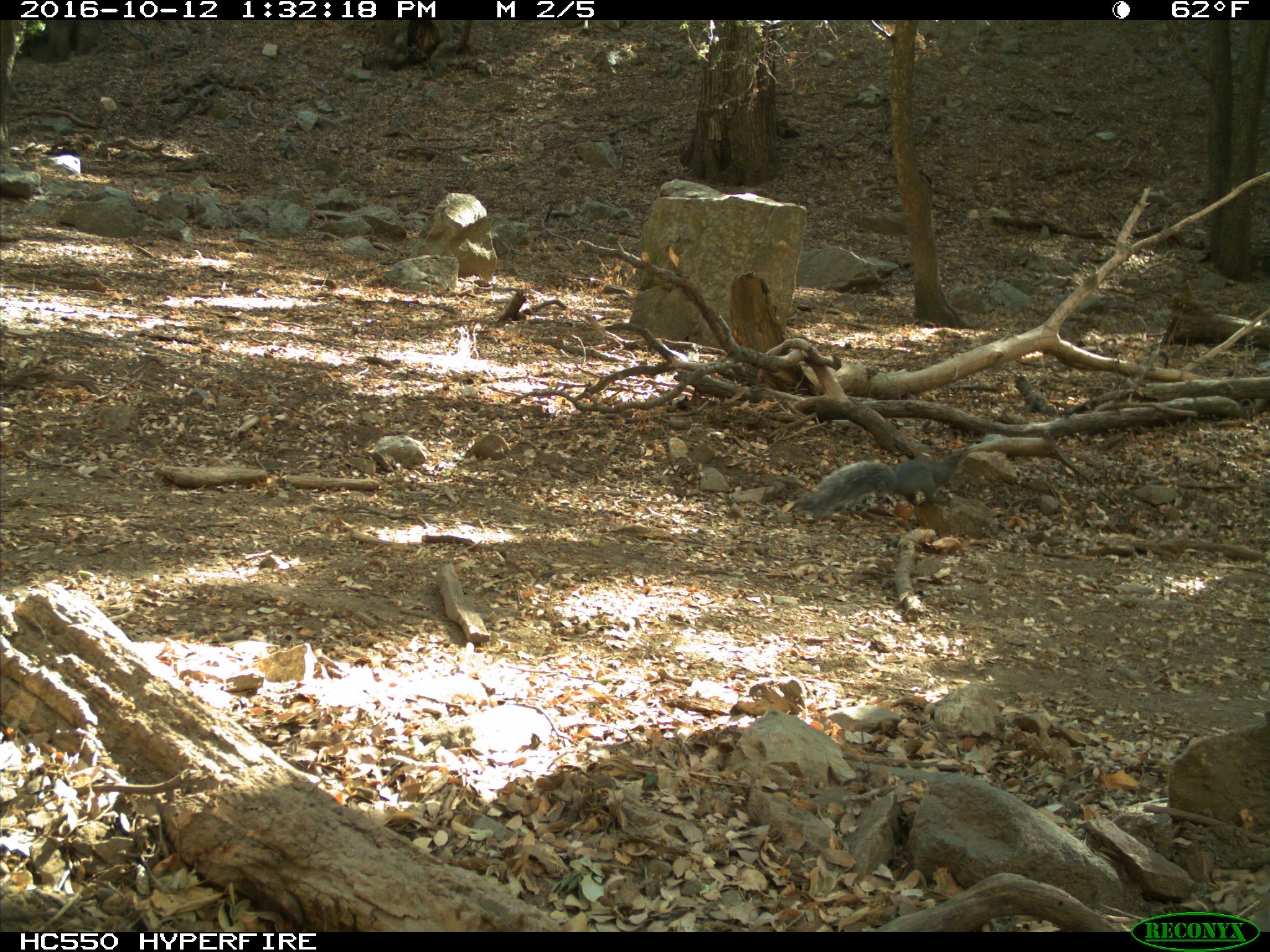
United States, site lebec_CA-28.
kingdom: Animalia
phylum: Chordata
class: Mammalia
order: Rodentia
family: Sciuridae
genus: Sciurus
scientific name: Sciurus carolinensis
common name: eastern gray squirrel